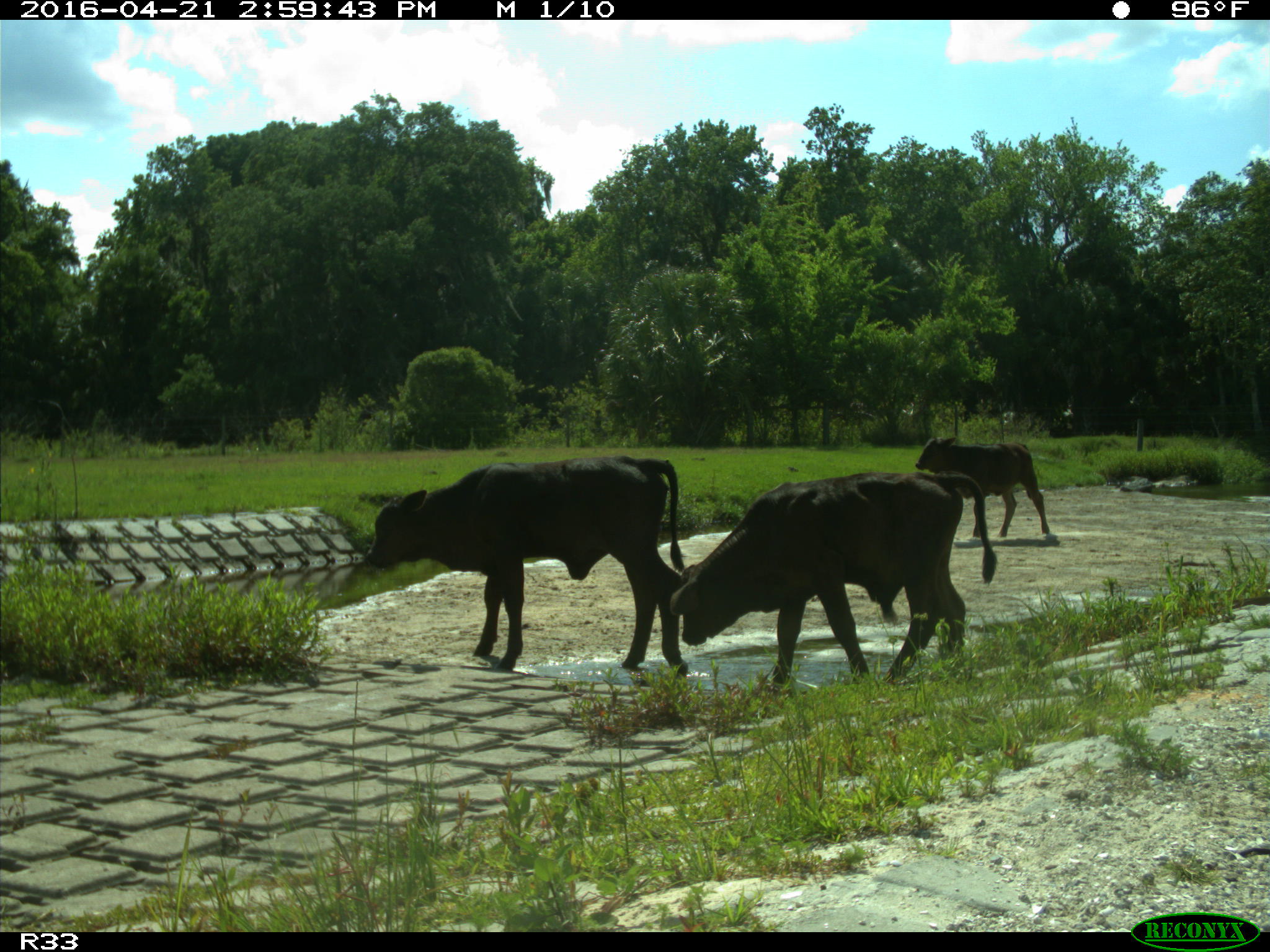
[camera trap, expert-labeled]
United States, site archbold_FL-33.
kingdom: Animalia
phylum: Chordata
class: Mammalia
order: Artiodactyla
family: Bovidae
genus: Bos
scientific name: Bos taurus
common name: domestic cow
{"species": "Bos taurus (domestic cow)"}